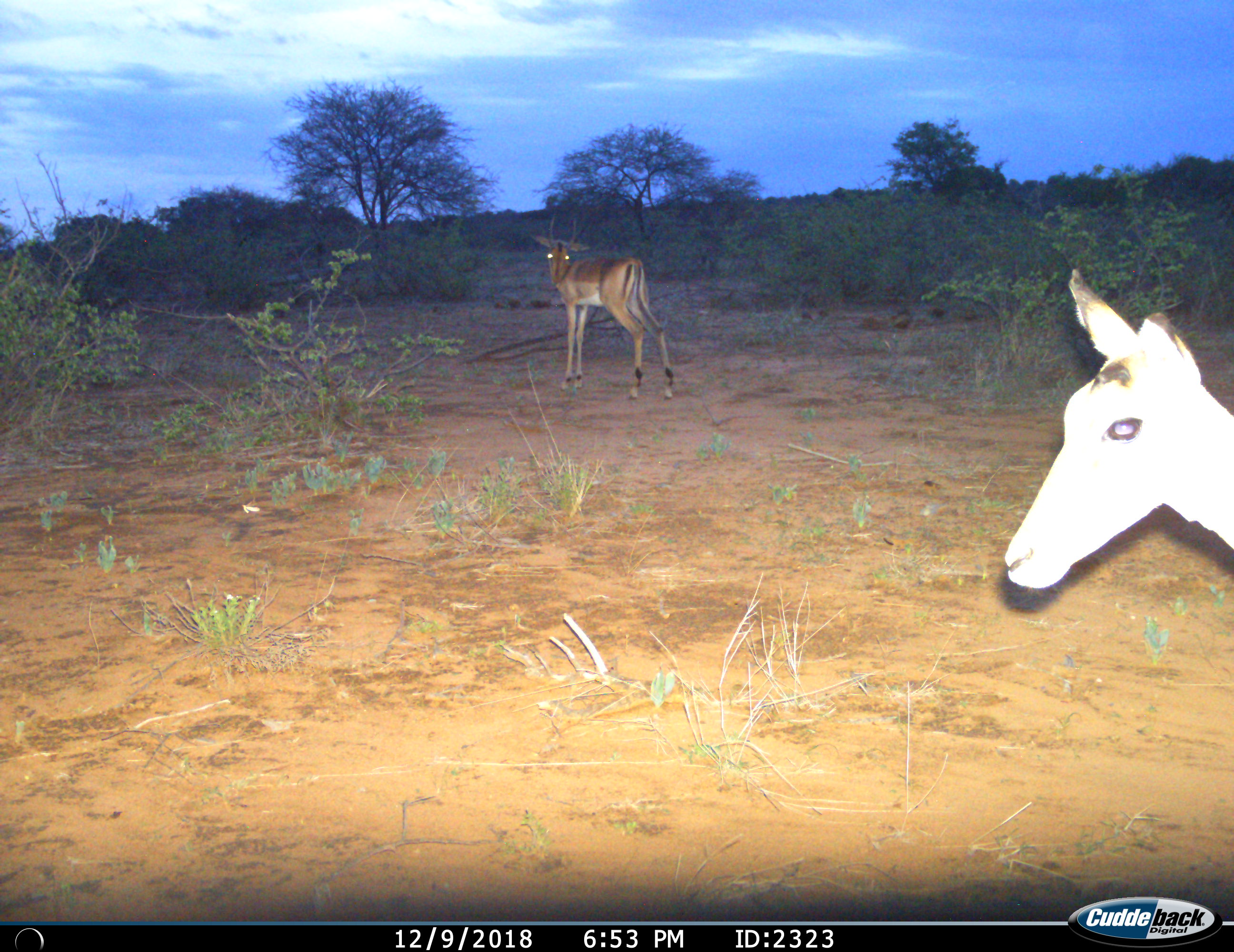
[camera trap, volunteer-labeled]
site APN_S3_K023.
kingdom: Animalia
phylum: Chordata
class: Mammalia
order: Artiodactyla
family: Bovidae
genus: Aepyceros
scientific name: Aepyceros melampus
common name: impala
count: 2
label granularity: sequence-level